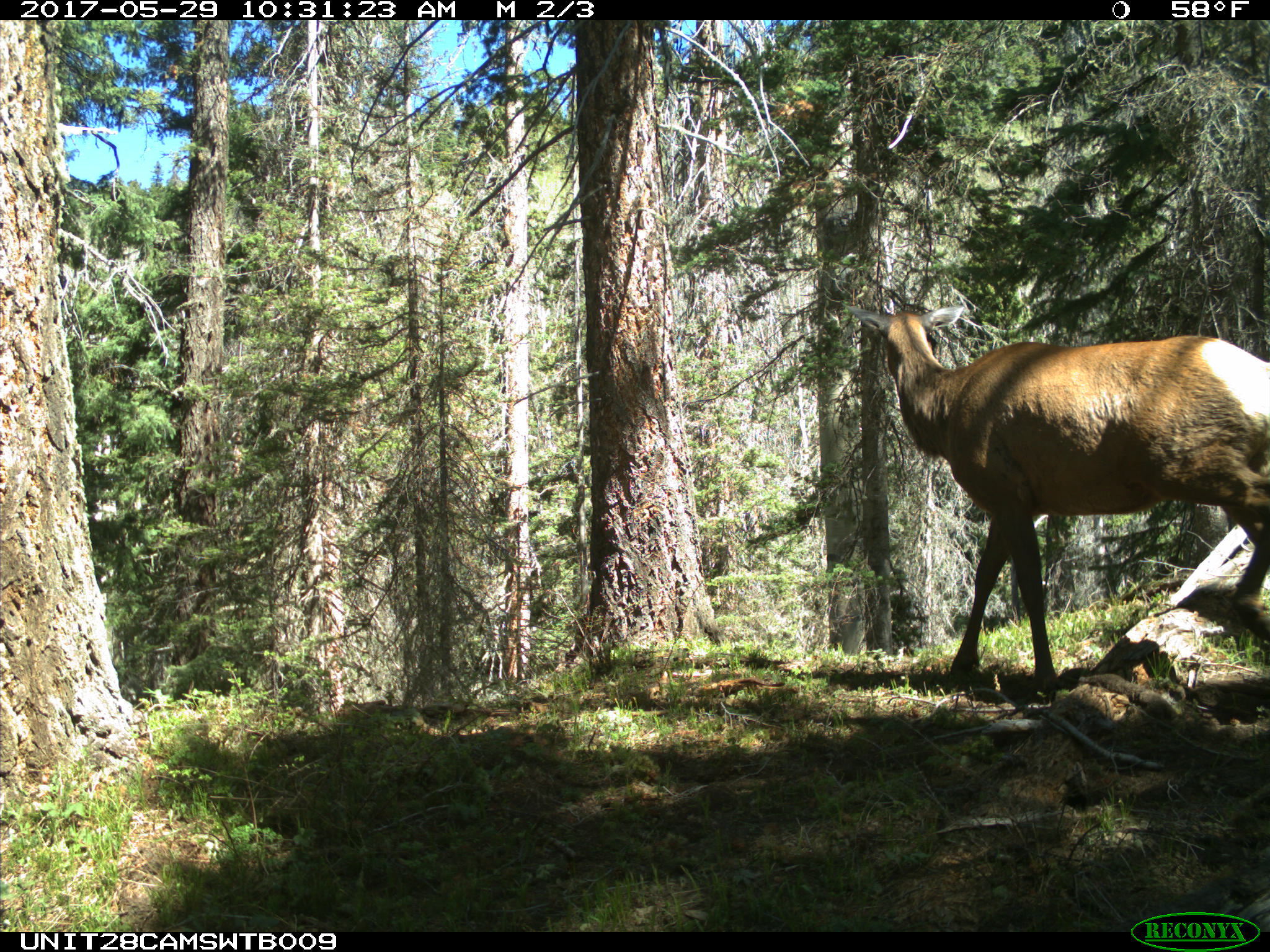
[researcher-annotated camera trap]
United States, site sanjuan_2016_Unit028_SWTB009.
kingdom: Animalia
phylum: Chordata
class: Mammalia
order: Artiodactyla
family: Cervidae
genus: Cervus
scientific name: Cervus elaphus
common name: red deer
Cervus elaphus (red deer).